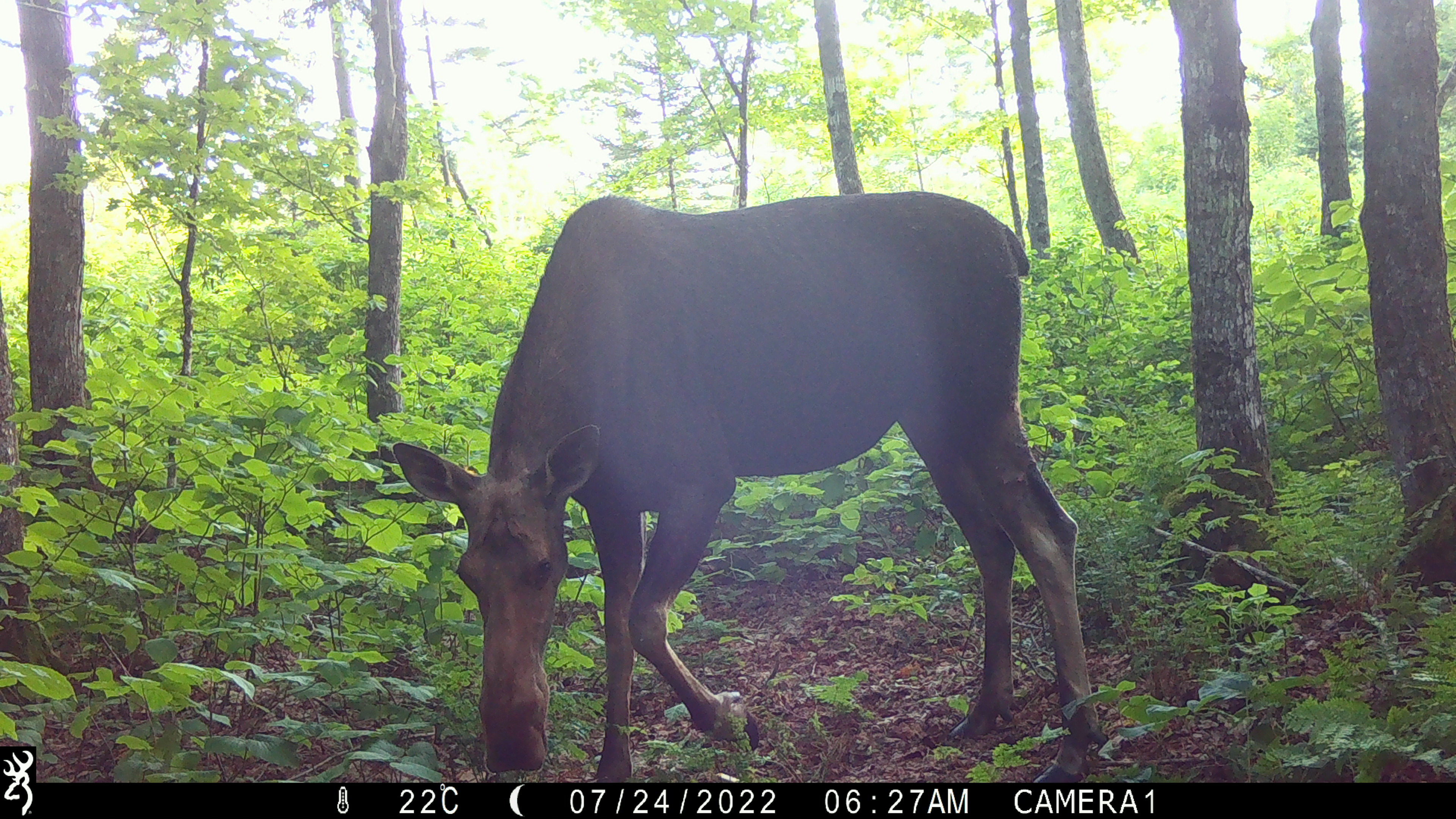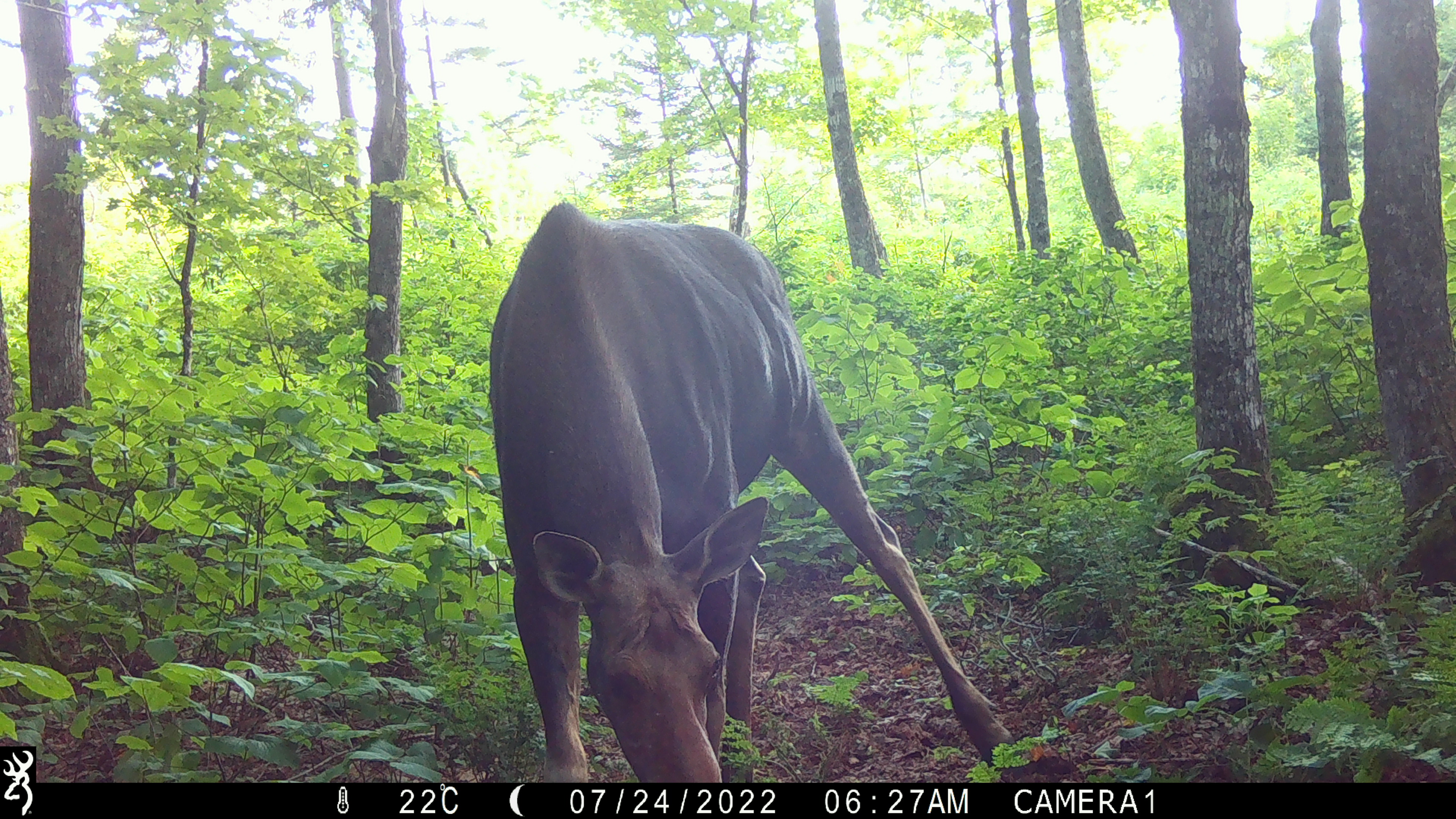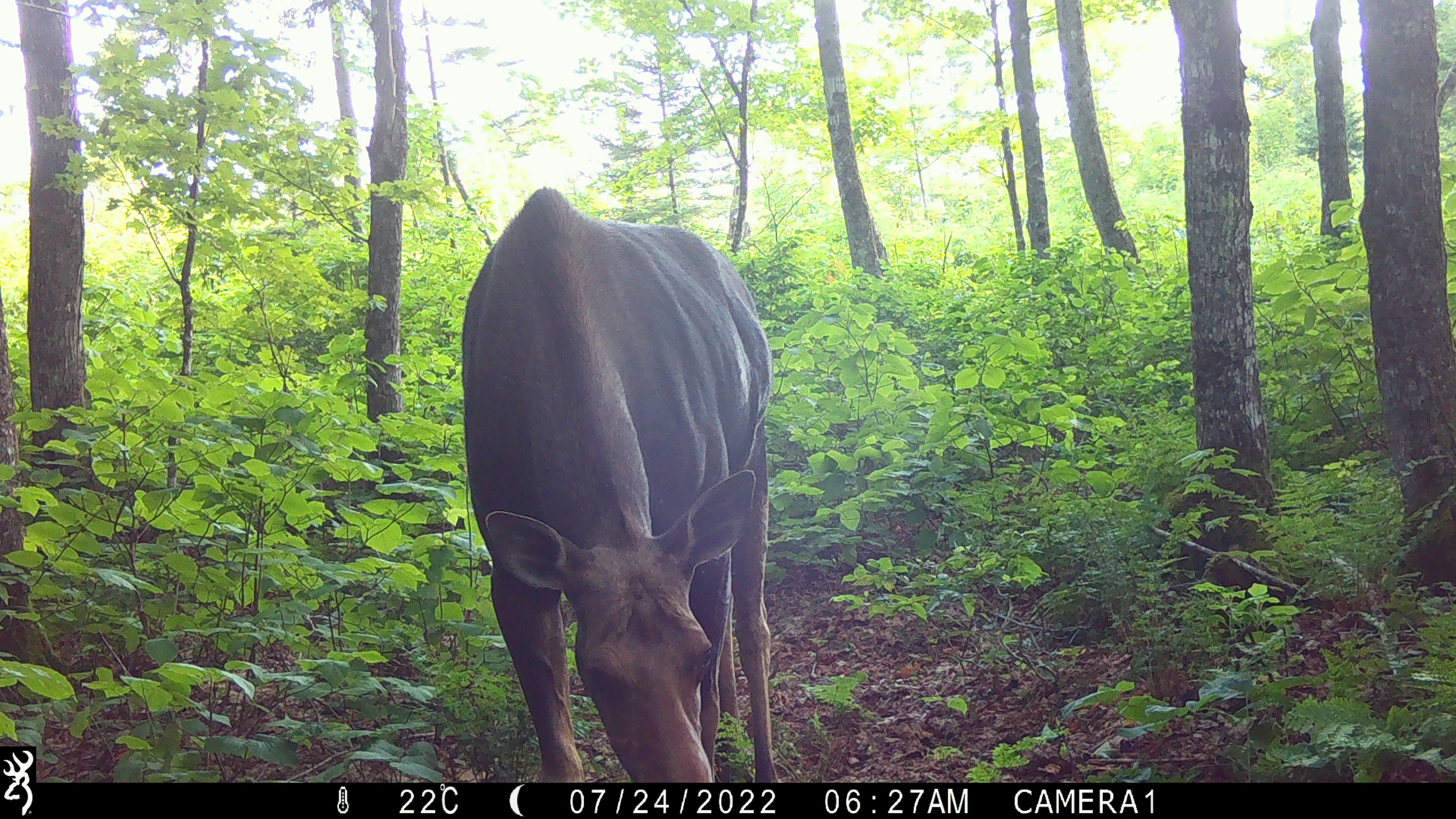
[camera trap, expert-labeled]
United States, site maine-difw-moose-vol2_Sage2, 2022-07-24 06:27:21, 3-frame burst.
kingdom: Animalia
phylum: Chordata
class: Mammalia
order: Artiodactyla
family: Cervidae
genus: Alces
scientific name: Alces alces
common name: moose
Moose (Alces alces).